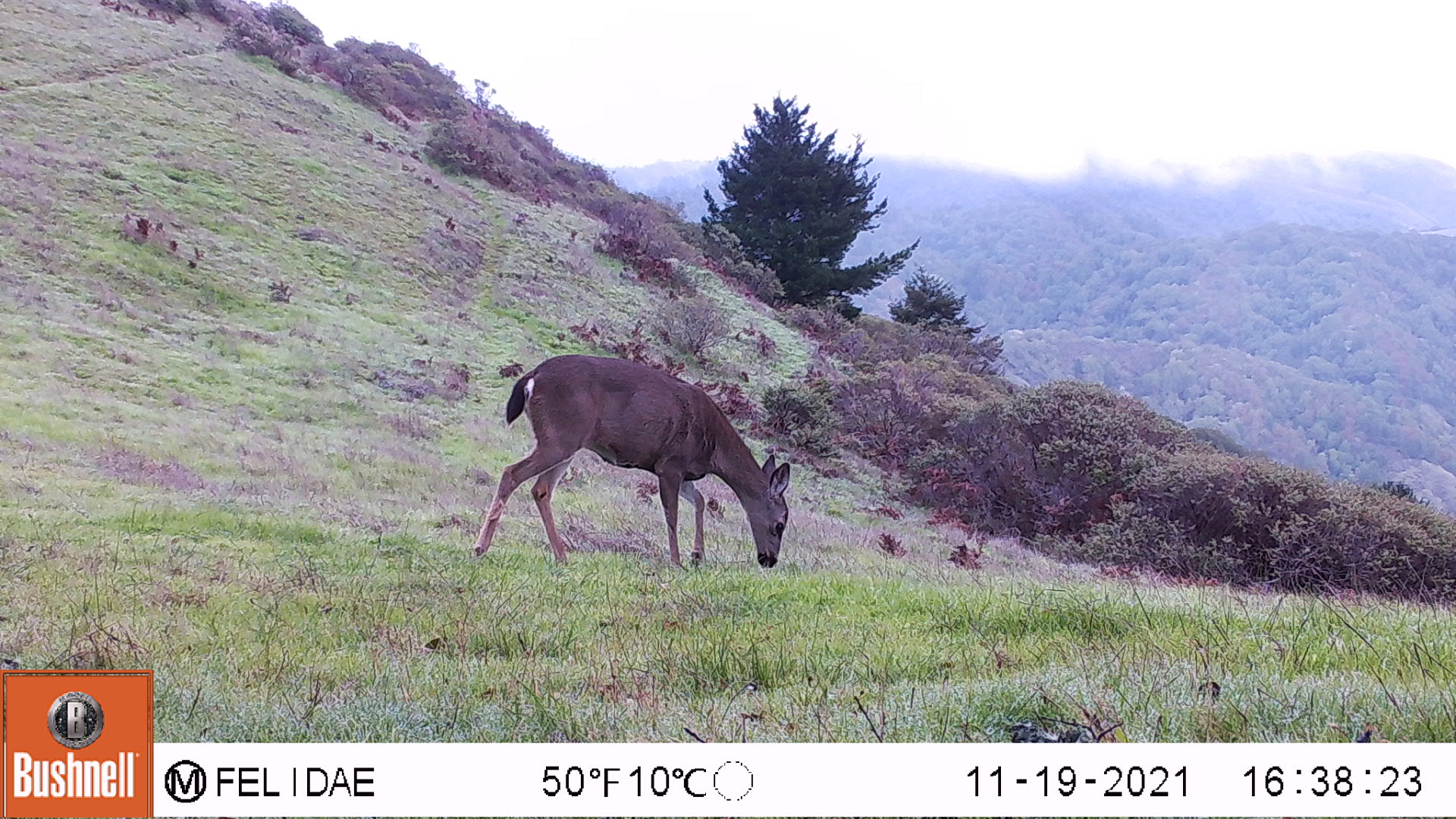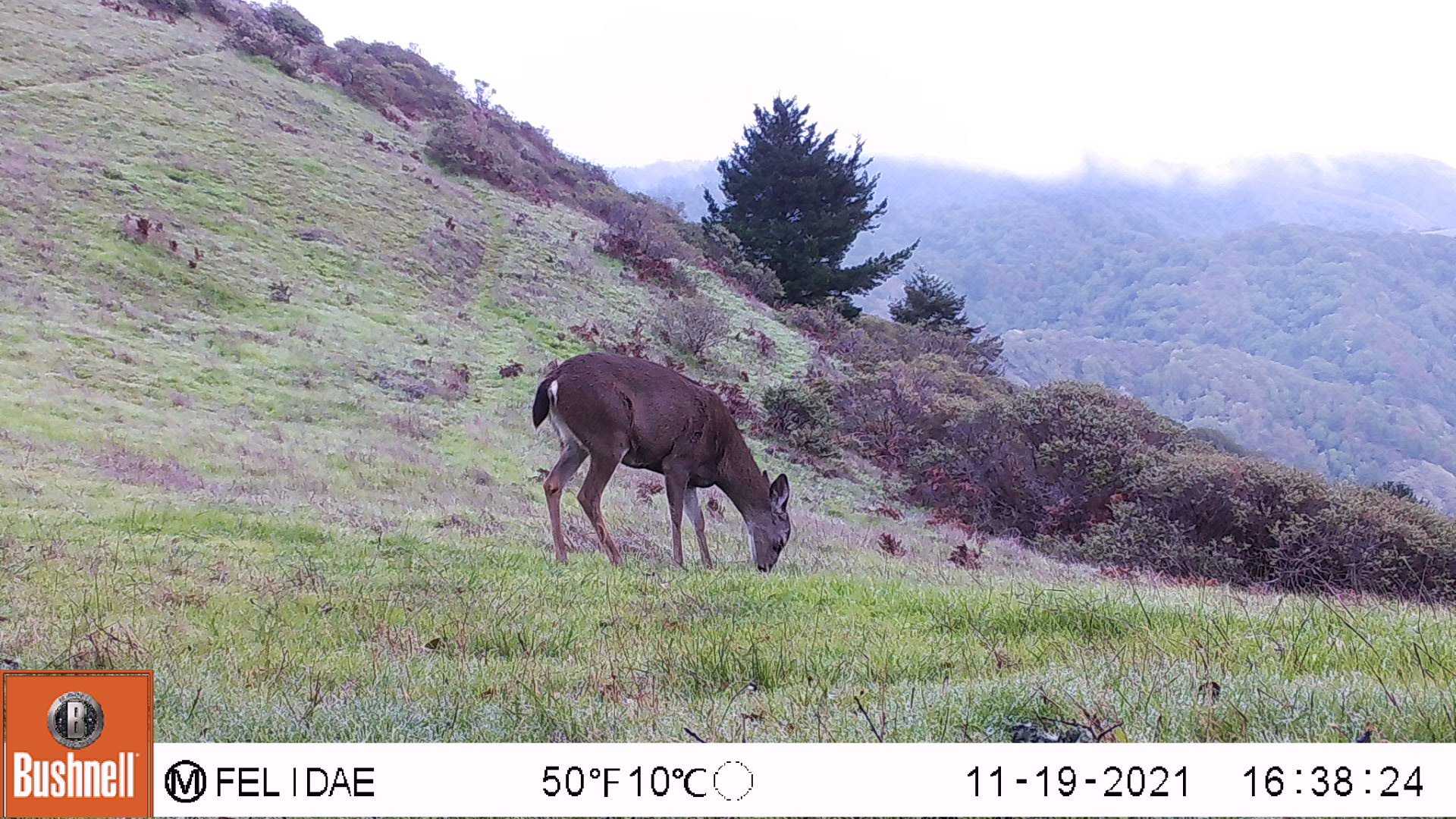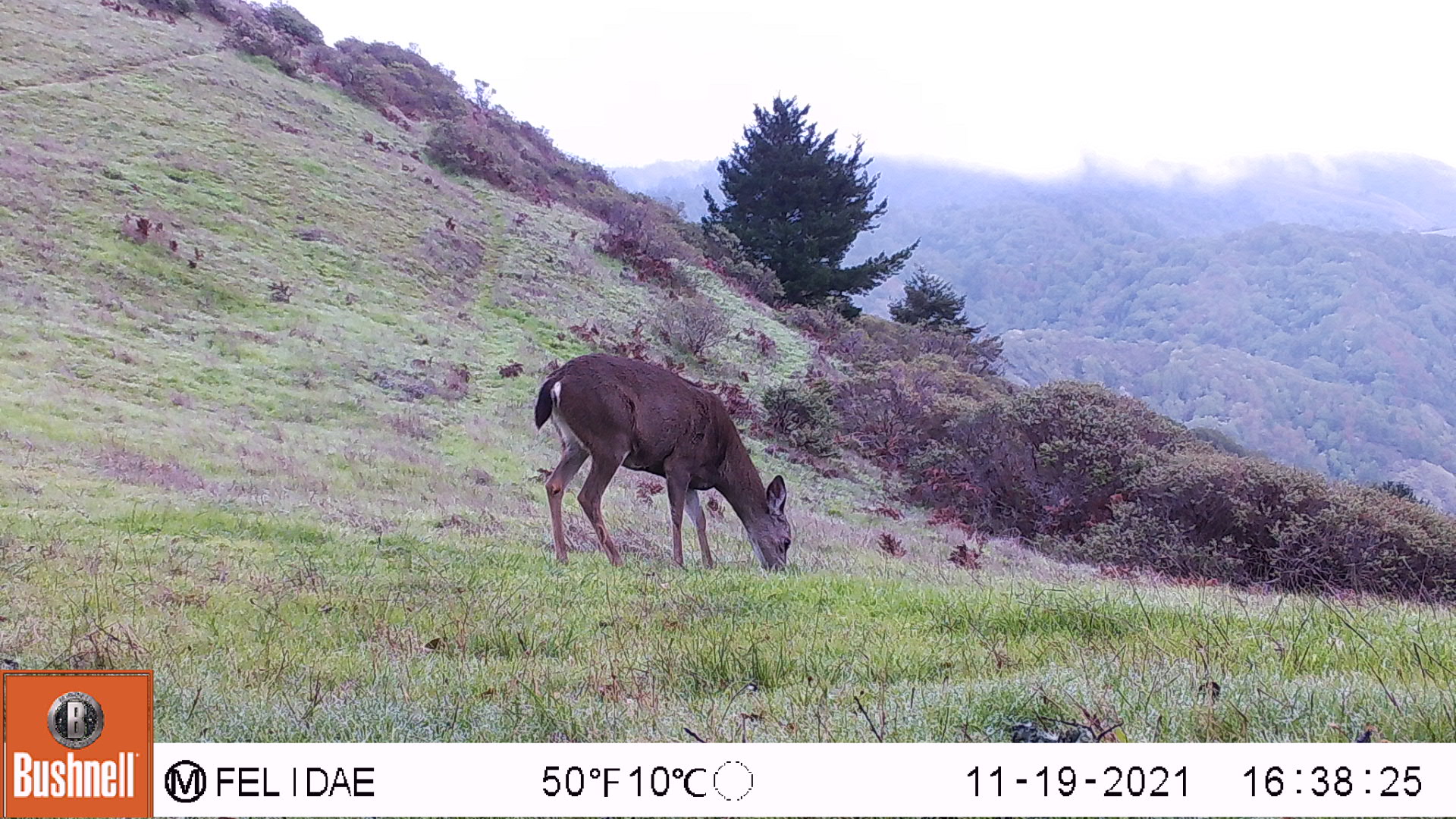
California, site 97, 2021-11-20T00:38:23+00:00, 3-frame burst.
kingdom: Animalia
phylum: Chordata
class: Mammalia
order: Artiodactyla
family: Cervidae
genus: Odocoileus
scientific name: Odocoileus hemionus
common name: mule deer